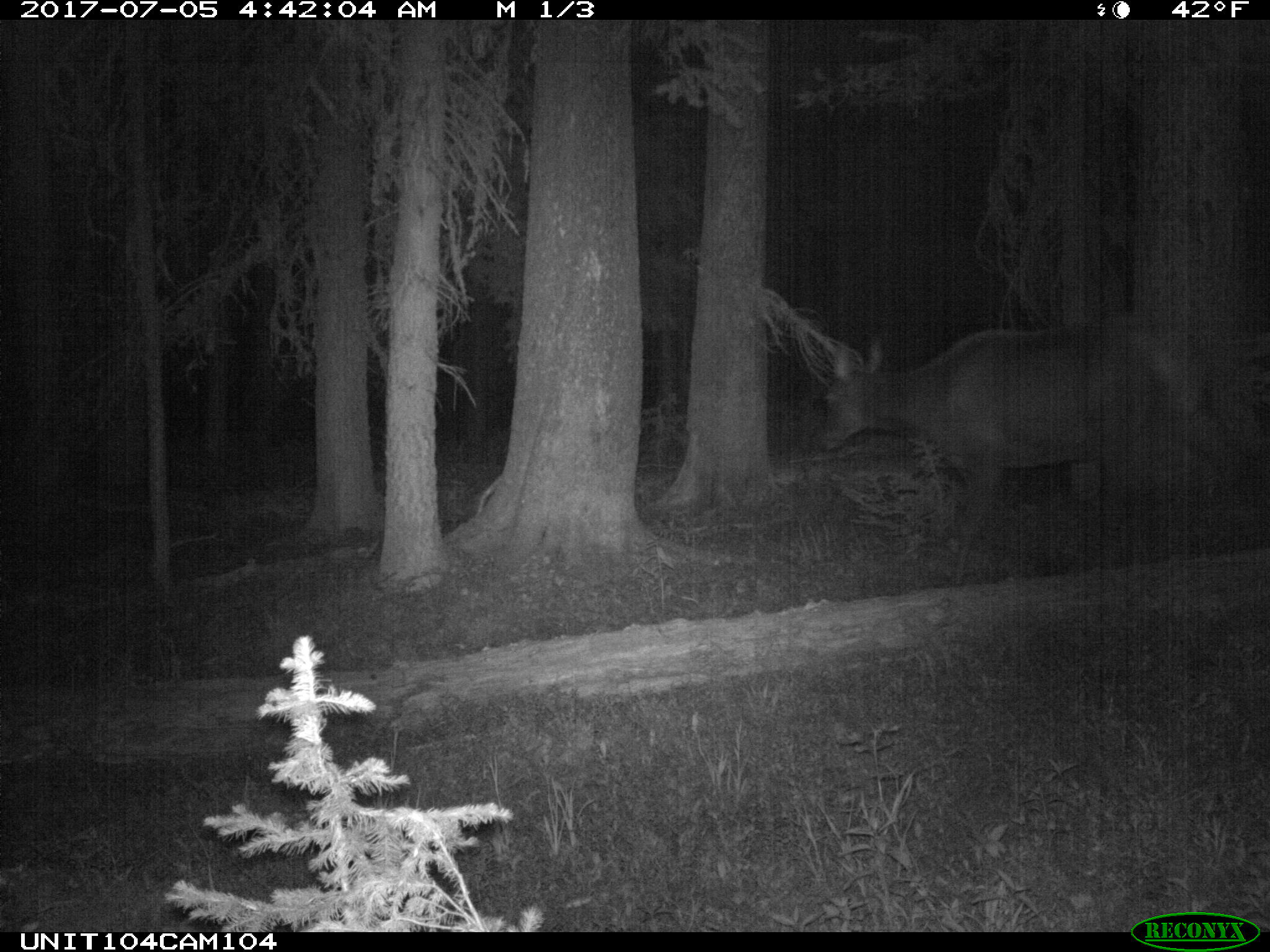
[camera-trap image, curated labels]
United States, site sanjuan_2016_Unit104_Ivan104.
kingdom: Animalia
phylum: Chordata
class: Mammalia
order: Artiodactyla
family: Cervidae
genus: Cervus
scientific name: Cervus elaphus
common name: red deer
Cervus elaphus (red deer).